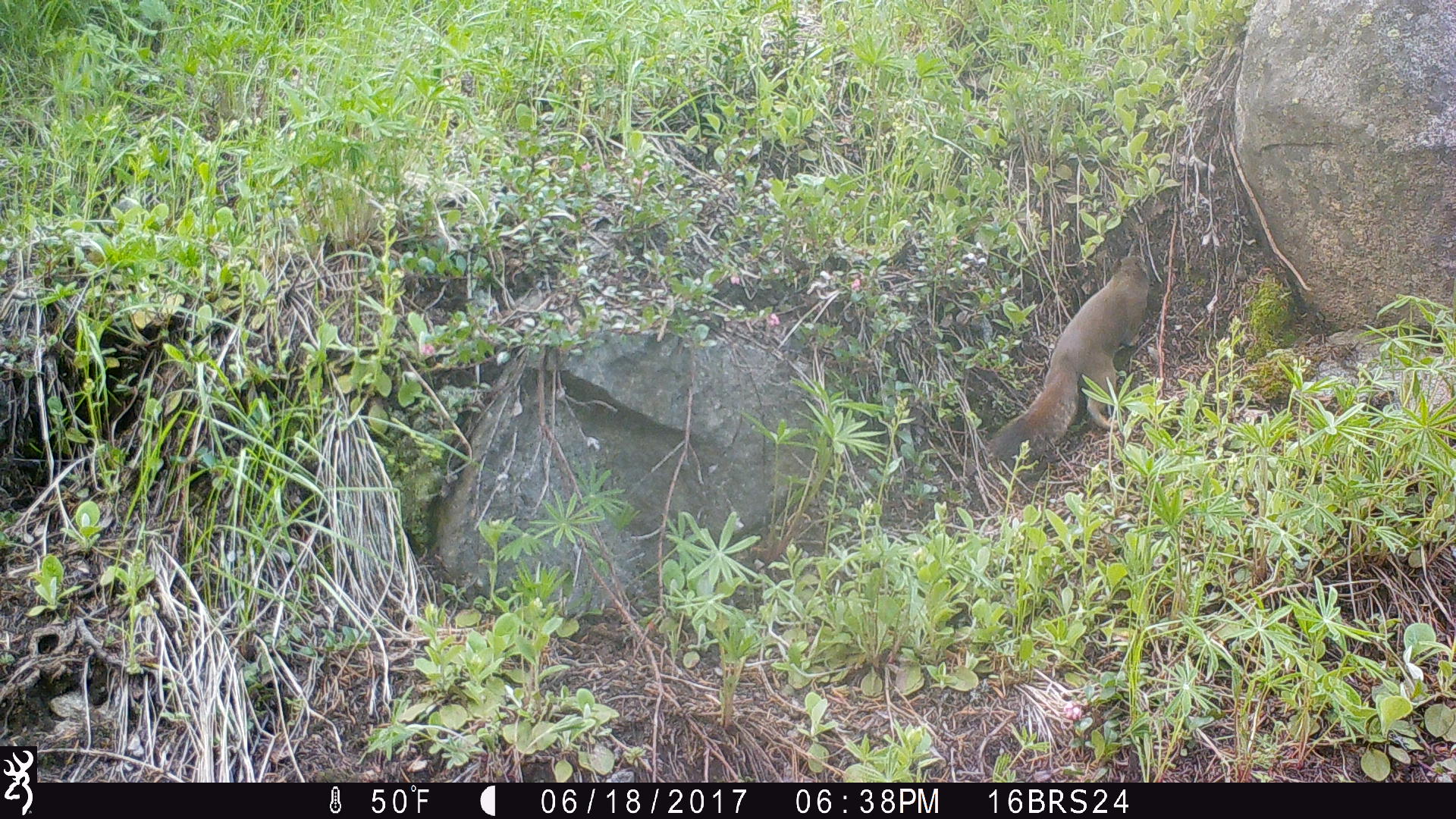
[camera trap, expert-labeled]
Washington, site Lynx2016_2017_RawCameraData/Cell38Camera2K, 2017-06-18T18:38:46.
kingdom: Animalia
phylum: Chordata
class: Mammalia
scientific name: Mammalia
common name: small mammal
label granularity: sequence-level